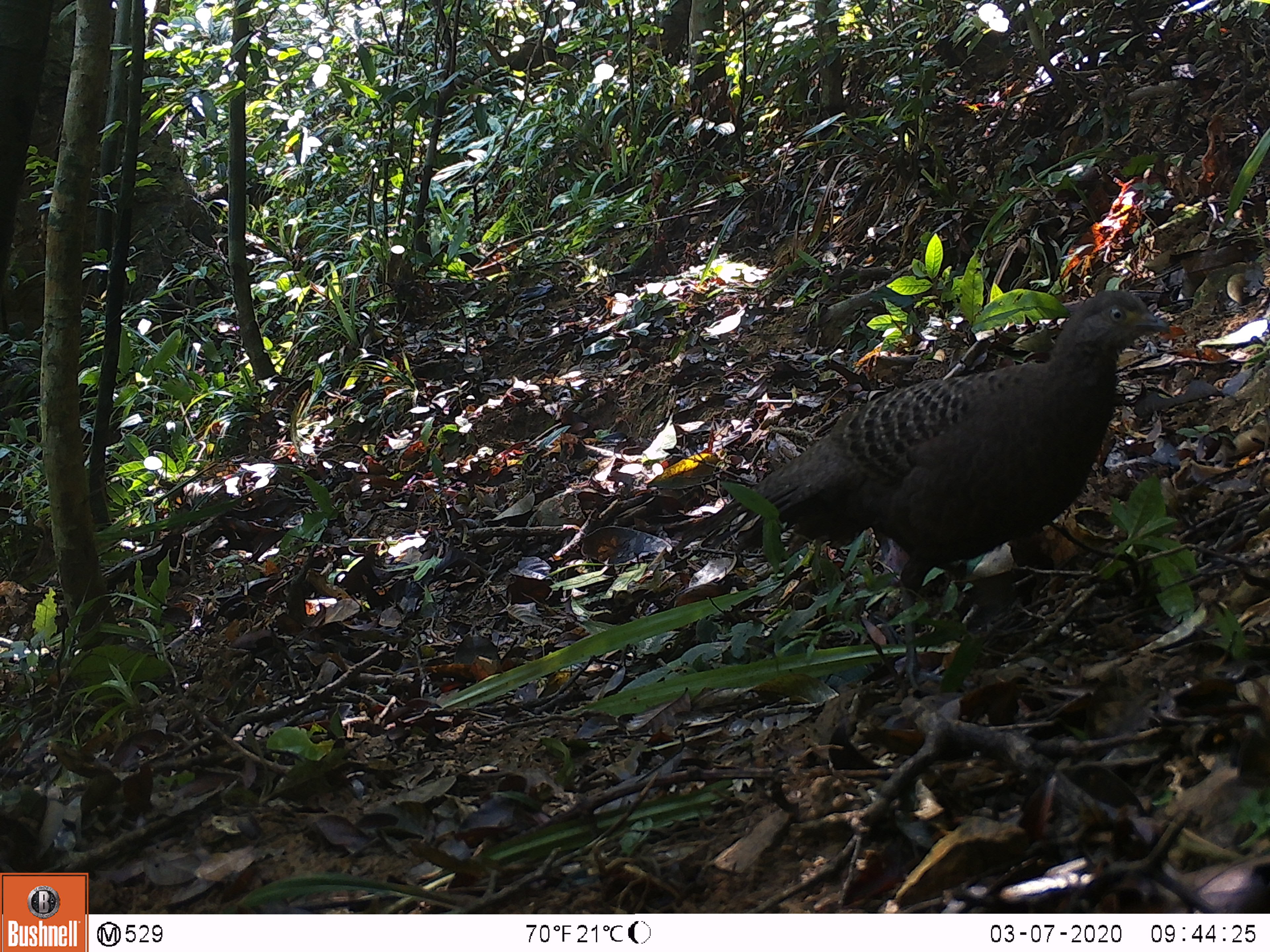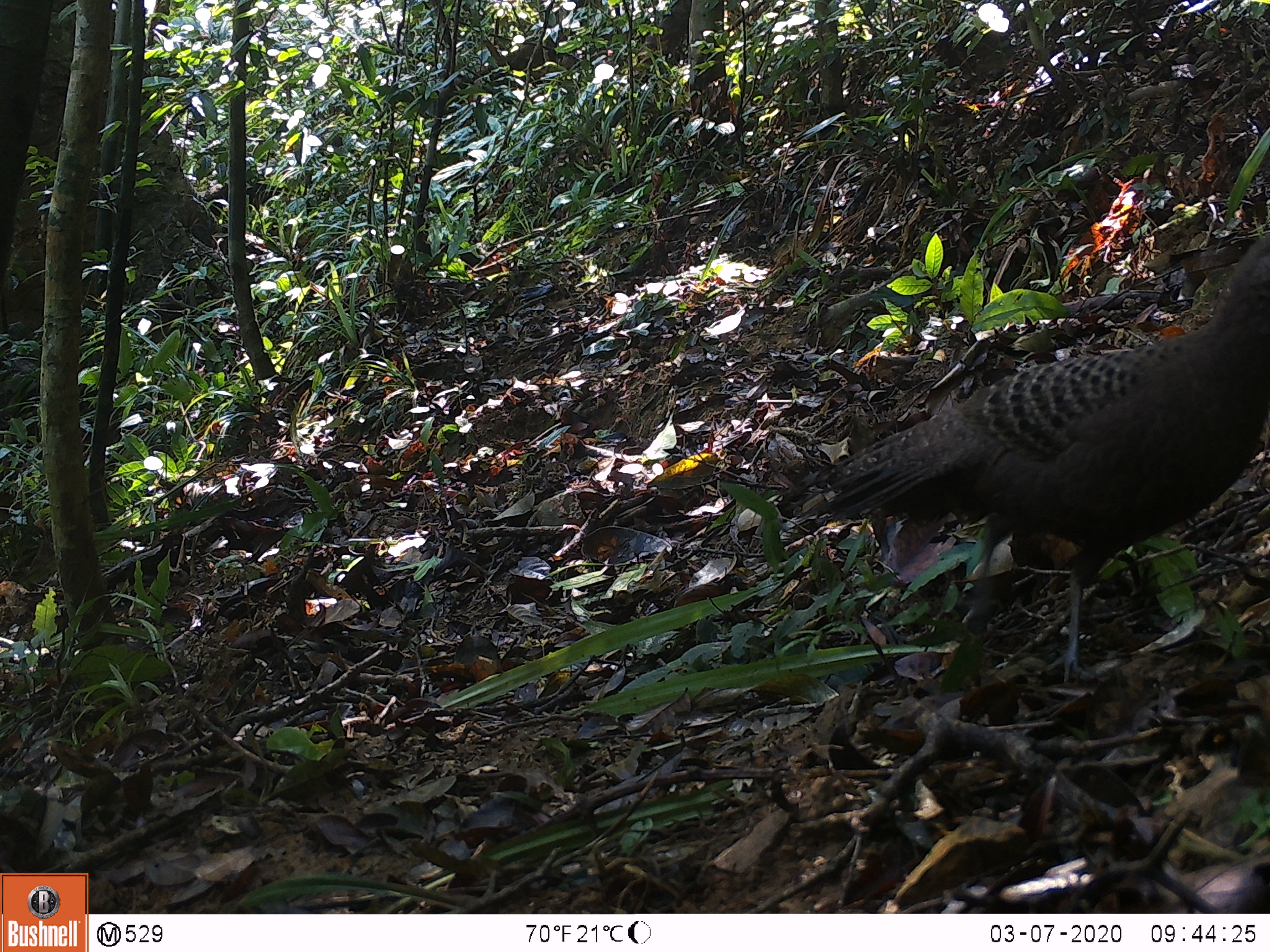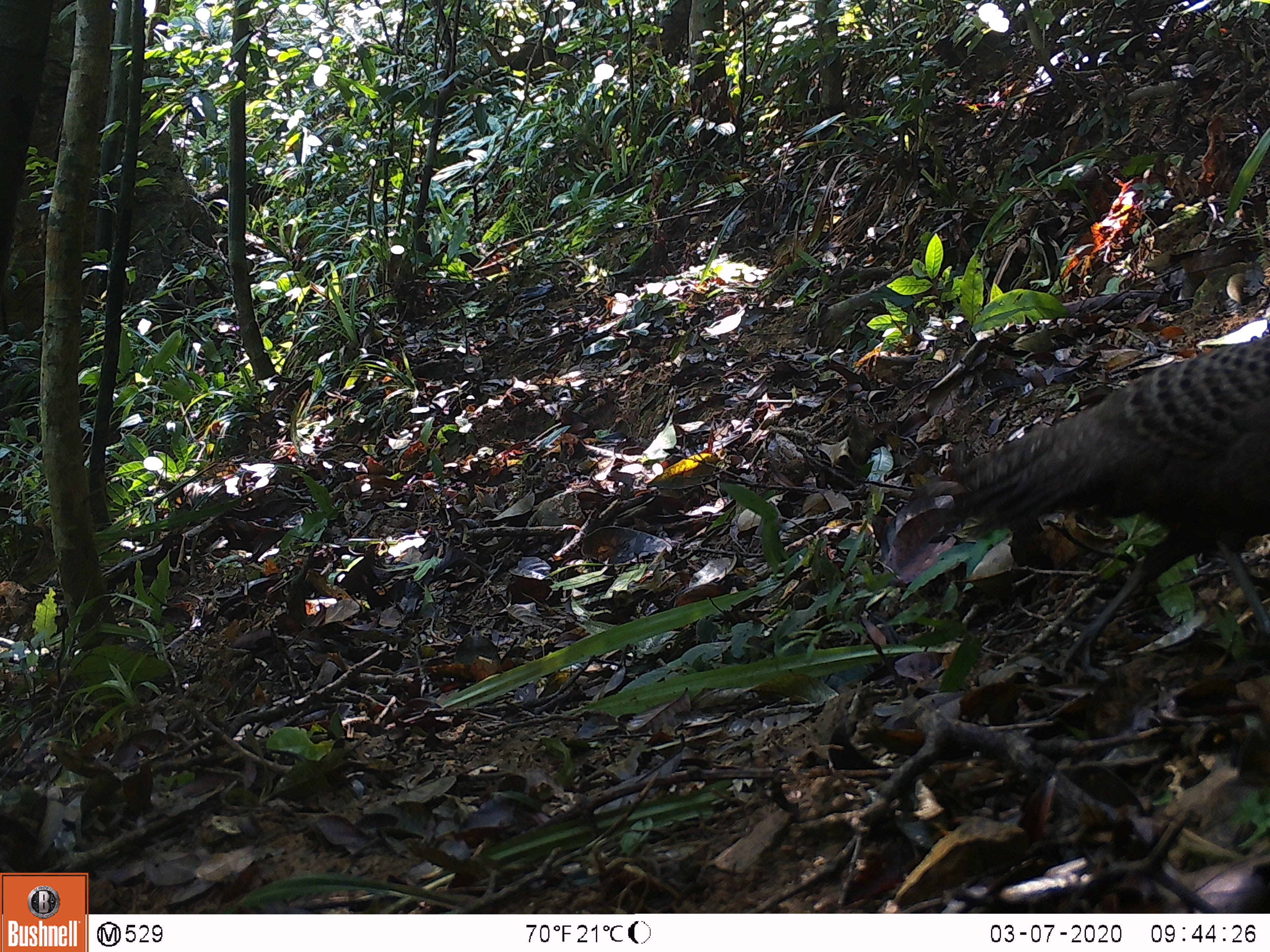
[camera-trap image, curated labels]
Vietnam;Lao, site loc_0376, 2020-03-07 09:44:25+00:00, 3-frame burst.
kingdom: Animalia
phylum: Chordata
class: Aves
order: Galliformes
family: Phasianidae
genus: Polyplectron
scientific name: Polyplectron bicalcaratum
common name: gray peacock-pheasant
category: grey peacock pheasant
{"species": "grey peacock pheasant (gray peacock-pheasant) (Polyplectron bicalcaratum)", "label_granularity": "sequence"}